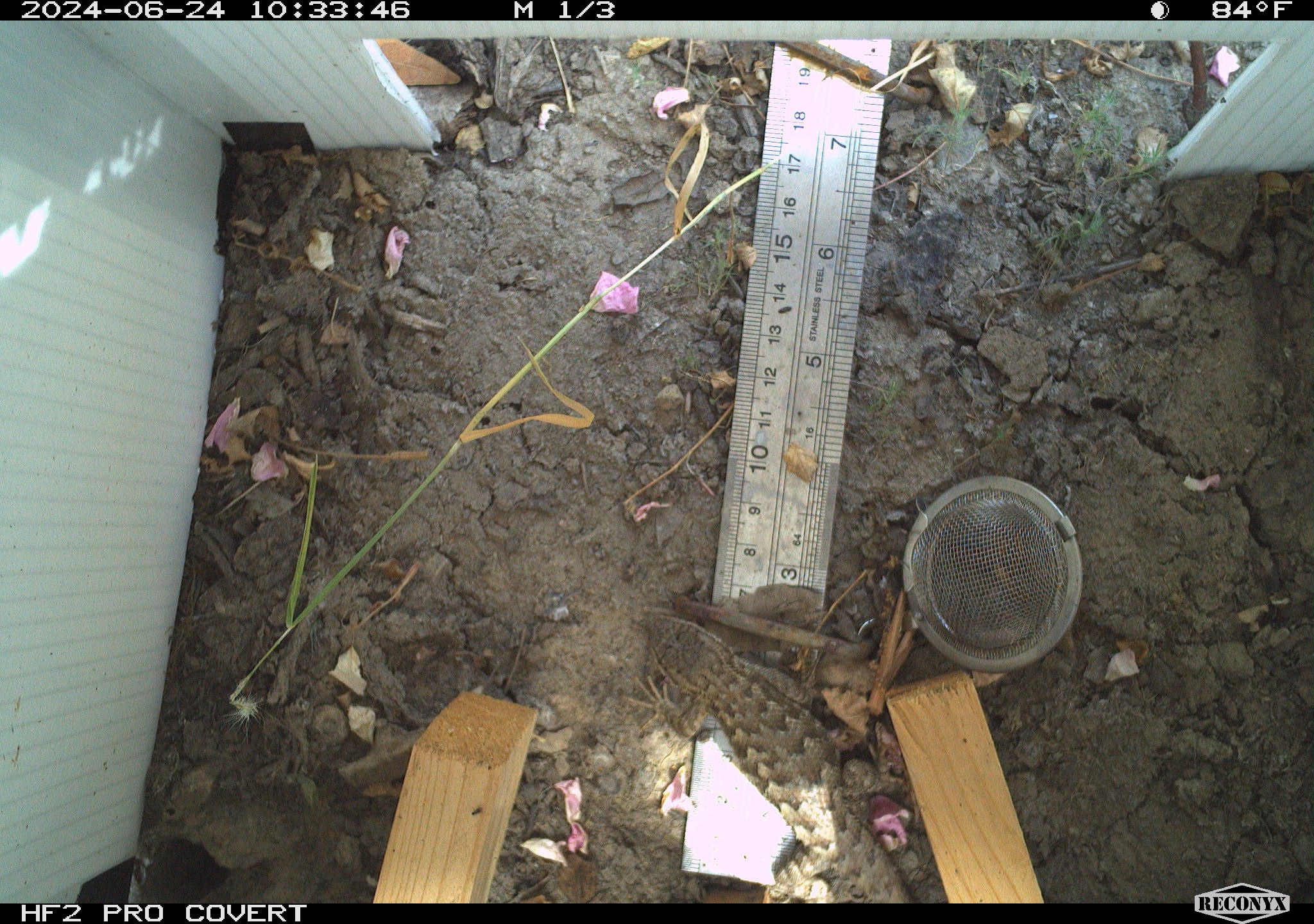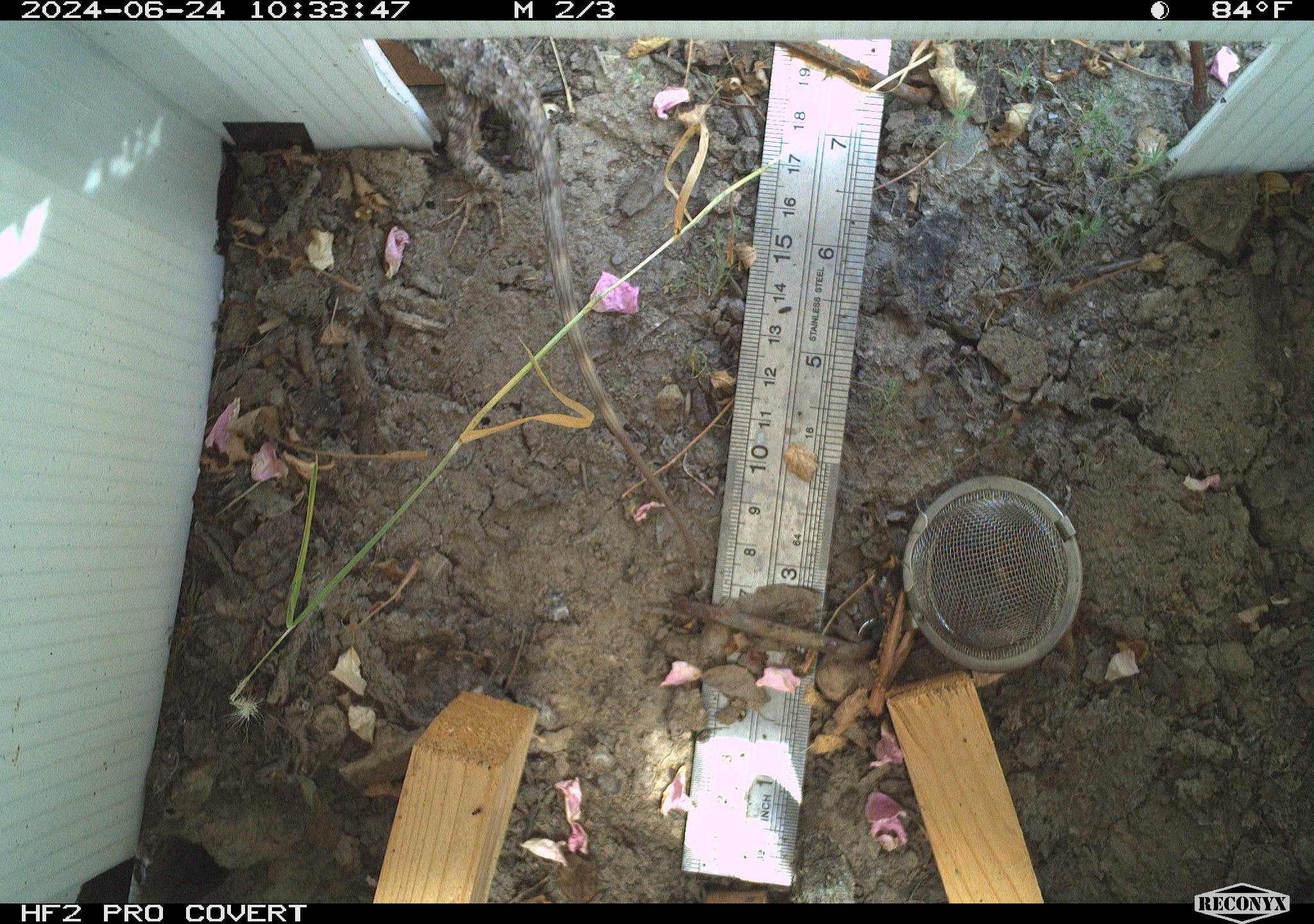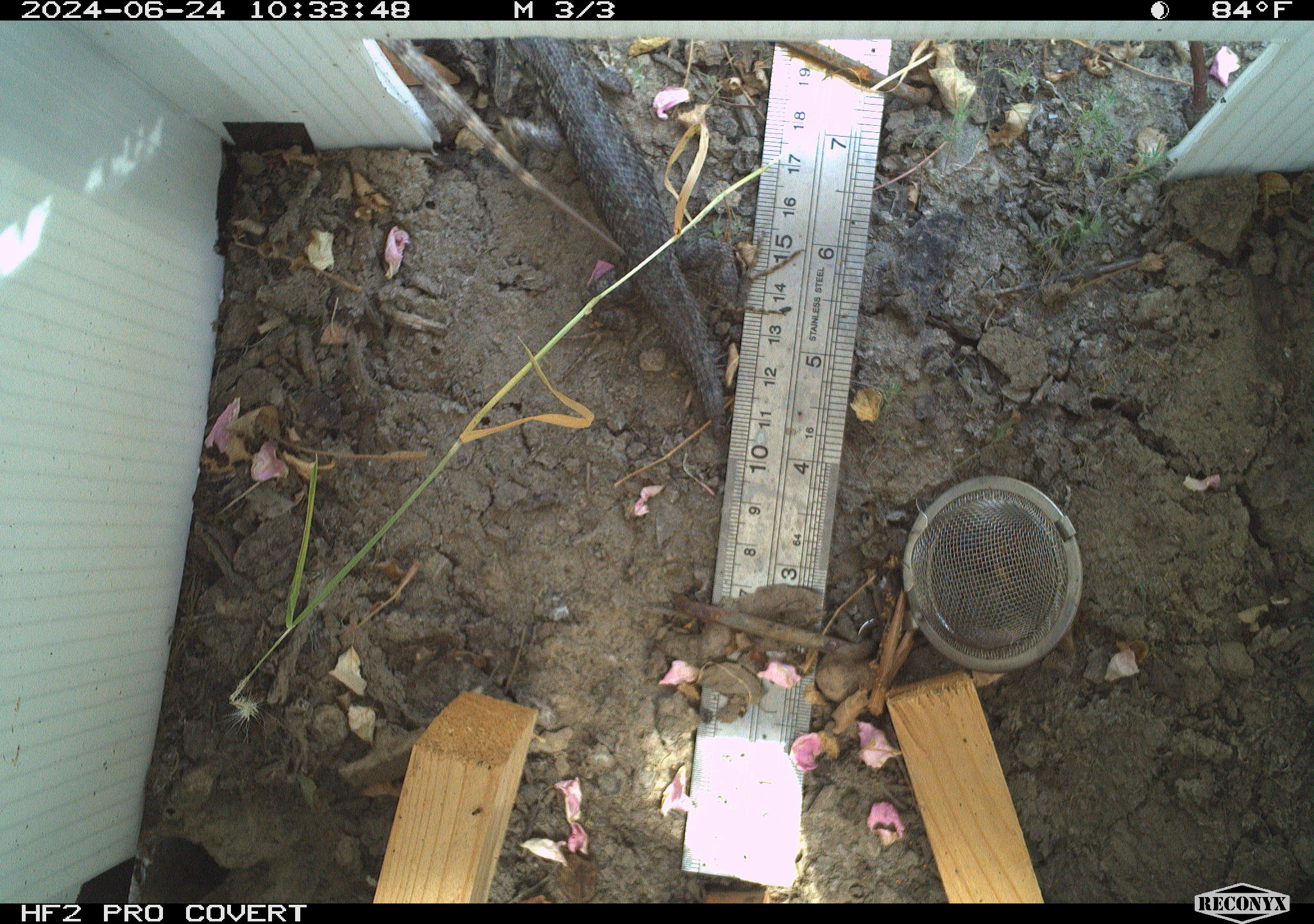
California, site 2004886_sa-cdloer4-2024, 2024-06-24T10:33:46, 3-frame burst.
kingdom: Animalia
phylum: Chordata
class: Reptilia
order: Squamata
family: Phrynosomatidae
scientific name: Phrynosomatidae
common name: north american spiny lizards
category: sceloporus/uta species